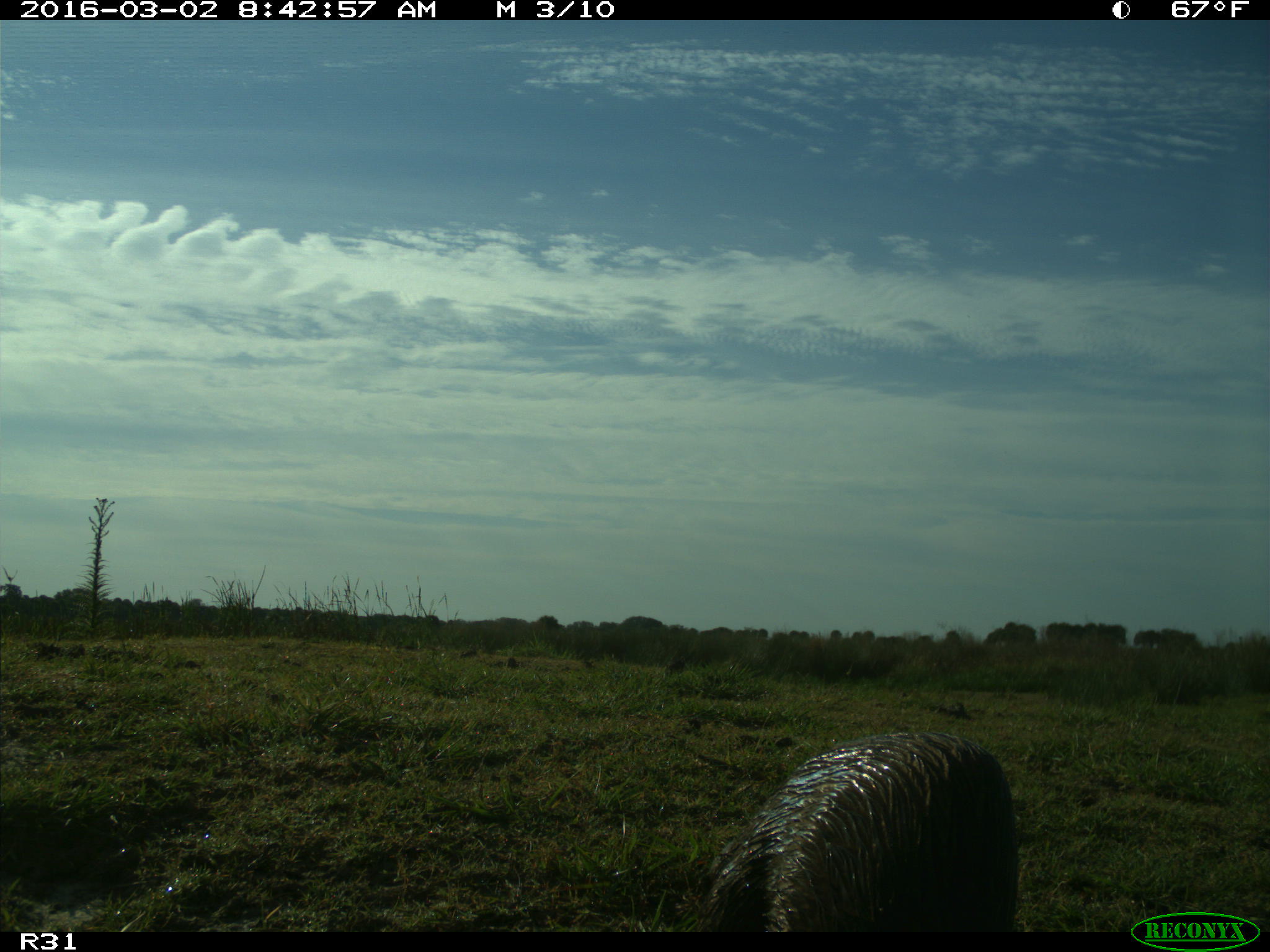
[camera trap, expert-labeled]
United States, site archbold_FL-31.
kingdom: Animalia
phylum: Chordata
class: Mammalia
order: Carnivora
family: Mustelidae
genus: Lontra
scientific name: Lontra canadensis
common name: north american river otter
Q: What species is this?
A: Lontra canadensis (north american river otter).